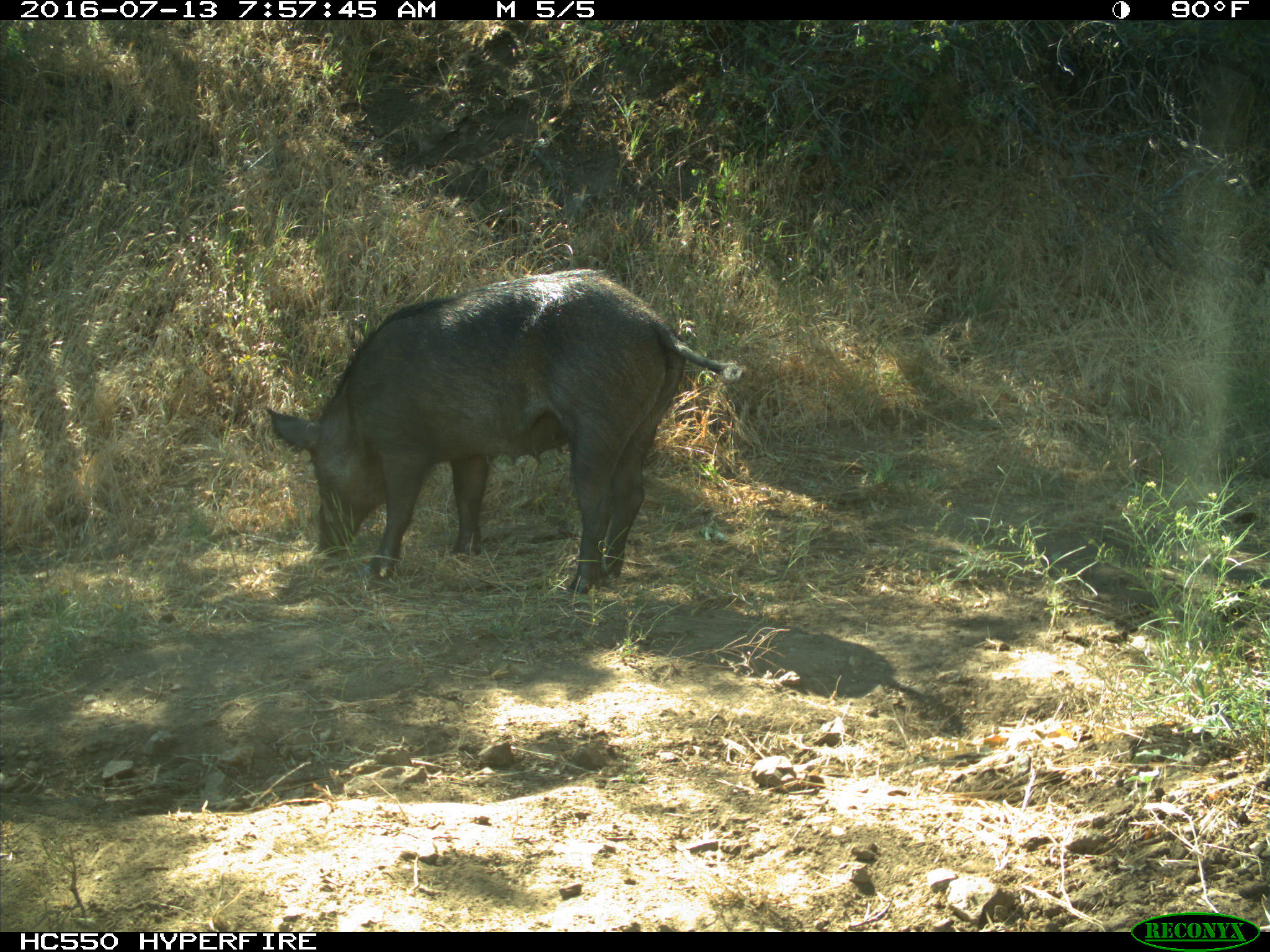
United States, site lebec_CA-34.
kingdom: Animalia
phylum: Chordata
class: Mammalia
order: Artiodactyla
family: Suidae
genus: Sus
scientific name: Sus scrofa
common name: wild boar